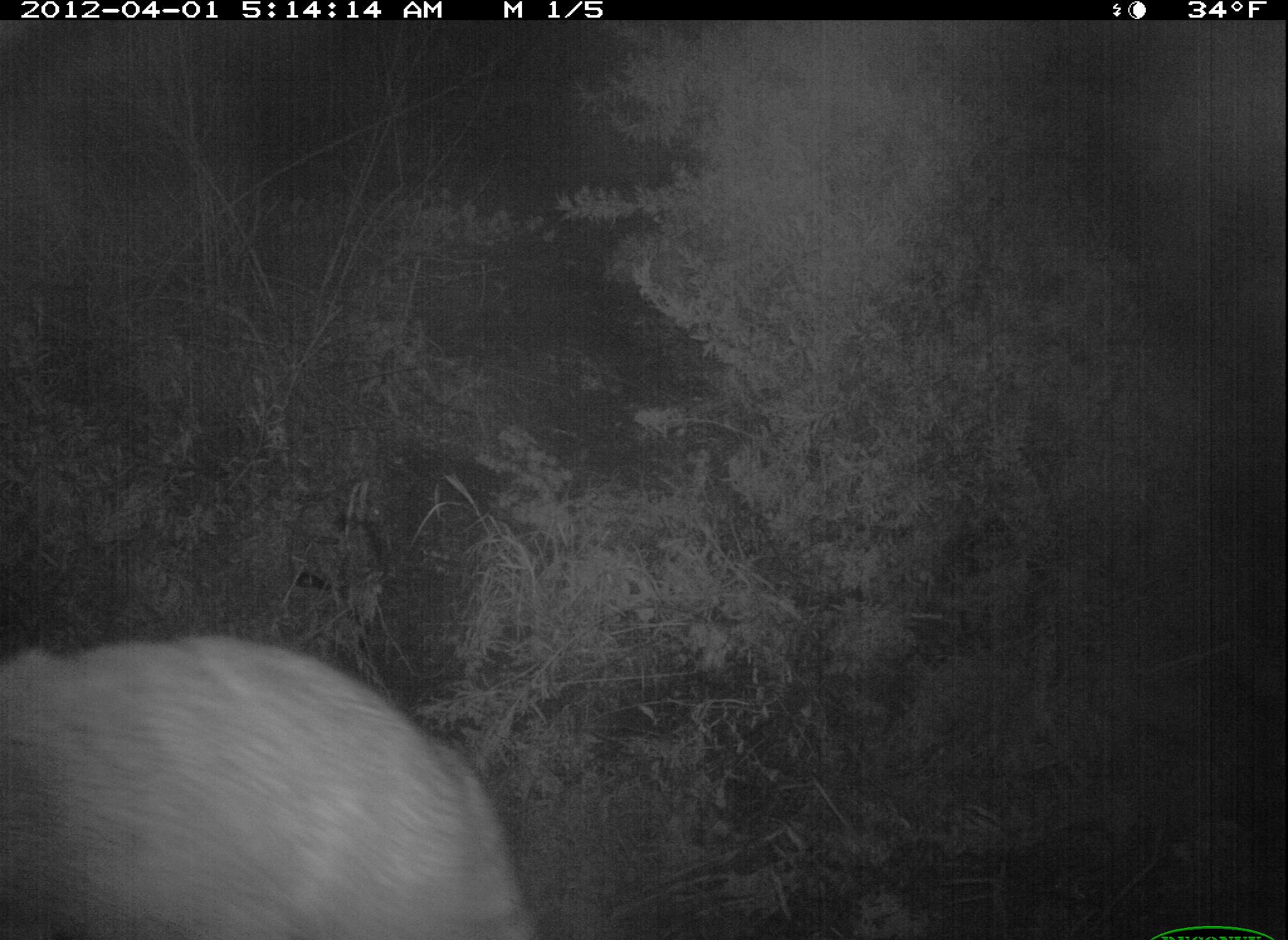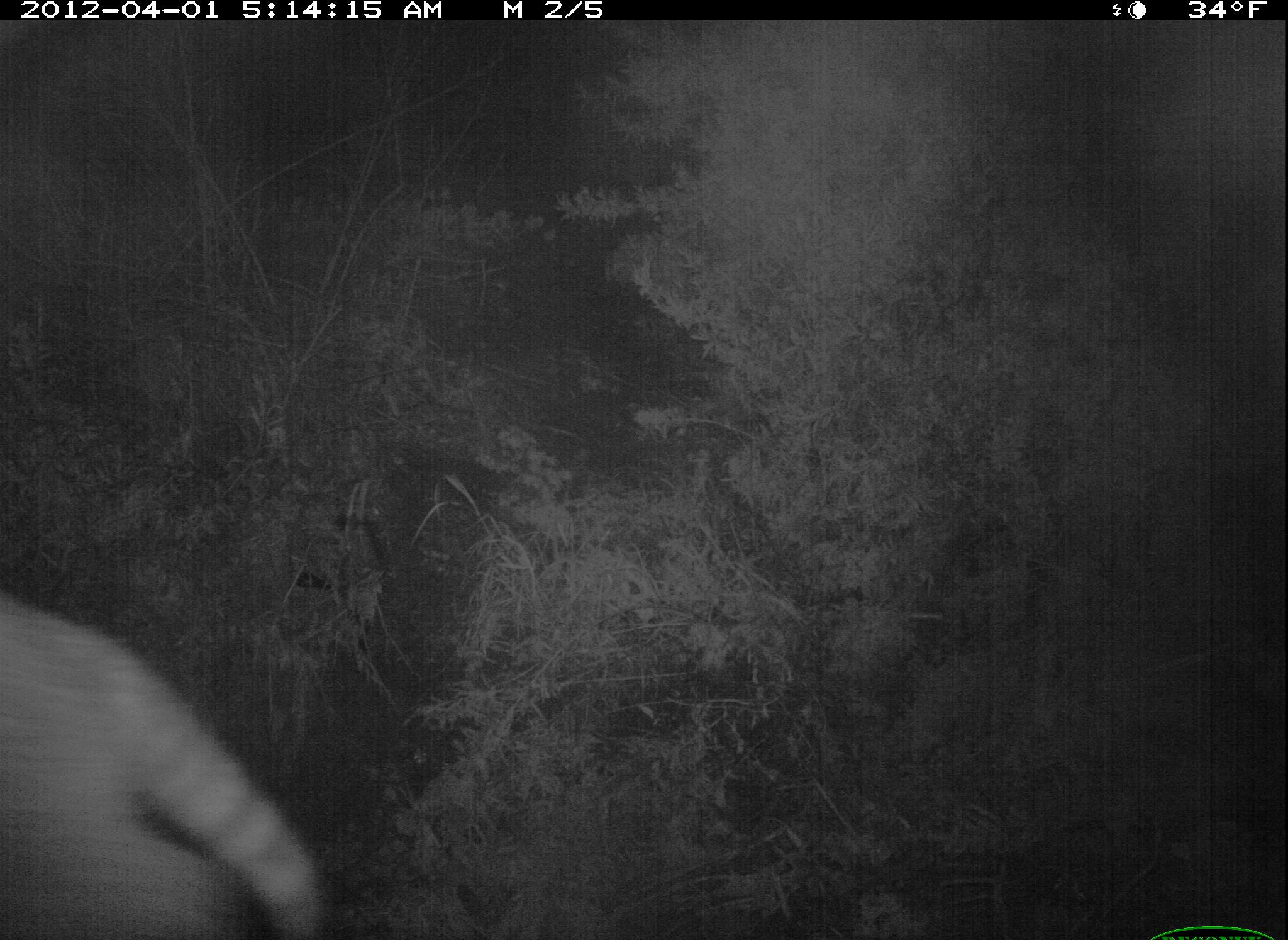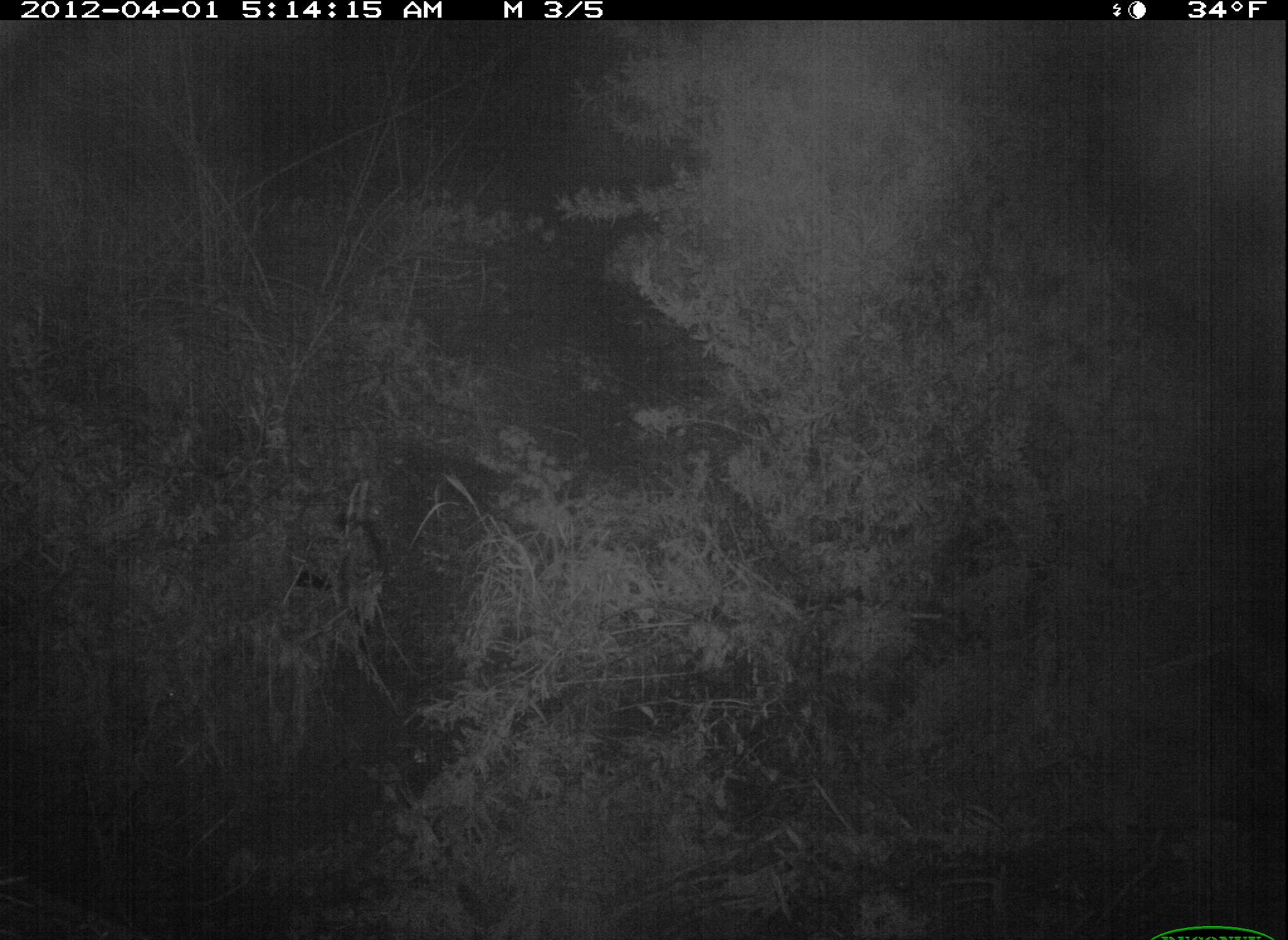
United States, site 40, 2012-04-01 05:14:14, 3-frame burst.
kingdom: Animalia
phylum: Chordata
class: Mammalia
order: Carnivora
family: Procyonidae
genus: Procyon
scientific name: Procyon lotor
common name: raccoon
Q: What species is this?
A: Raccoon (Procyon lotor).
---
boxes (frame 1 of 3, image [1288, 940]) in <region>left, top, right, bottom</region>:
raccoon: <region>2, 623, 541, 940</region>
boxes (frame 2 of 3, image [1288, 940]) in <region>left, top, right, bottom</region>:
raccoon: <region>2, 590, 333, 940</region>